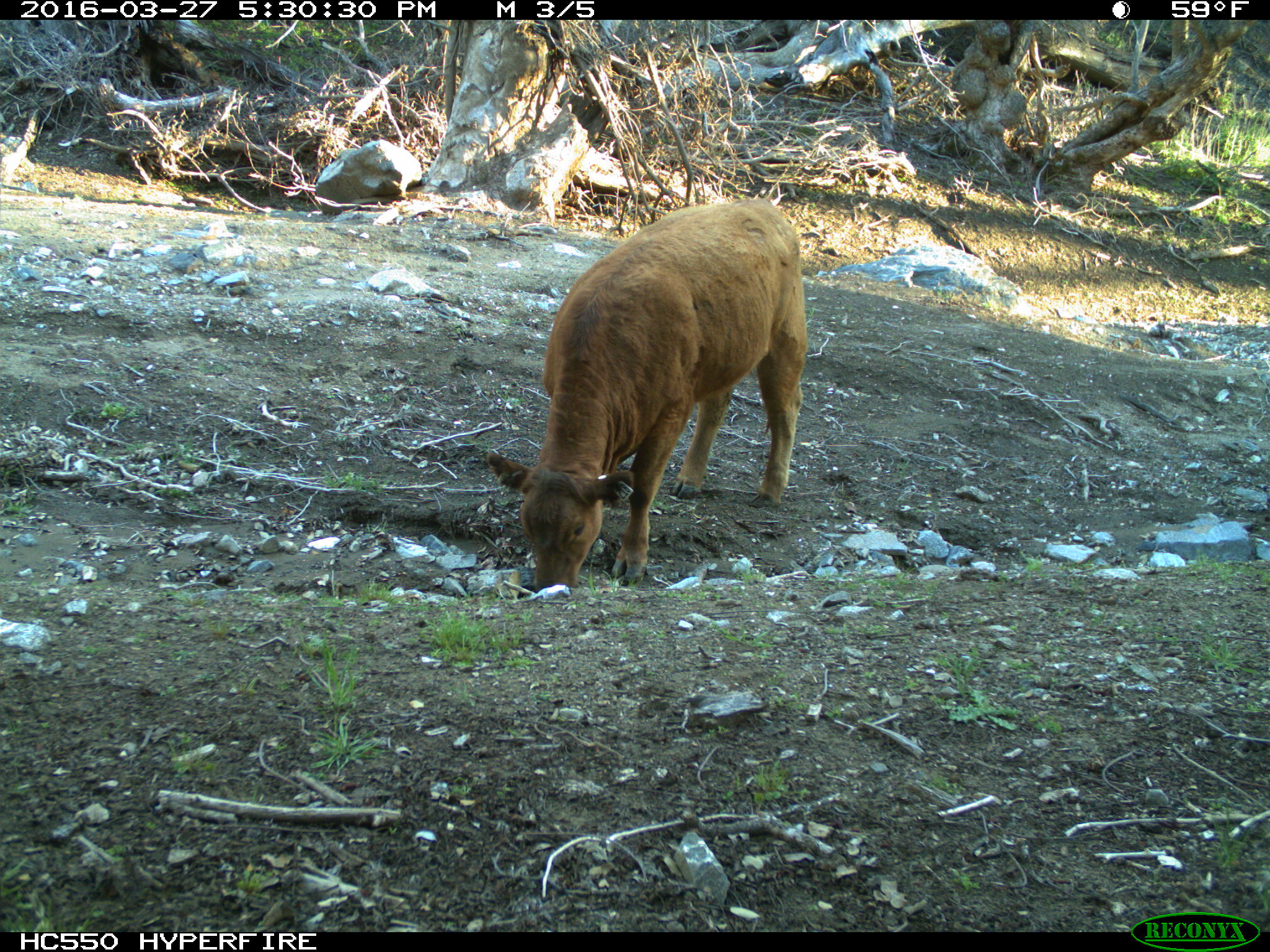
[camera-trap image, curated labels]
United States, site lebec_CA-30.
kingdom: Animalia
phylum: Chordata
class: Mammalia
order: Artiodactyla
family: Bovidae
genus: Bos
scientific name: Bos taurus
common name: domestic cow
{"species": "Bos taurus (domestic cow)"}